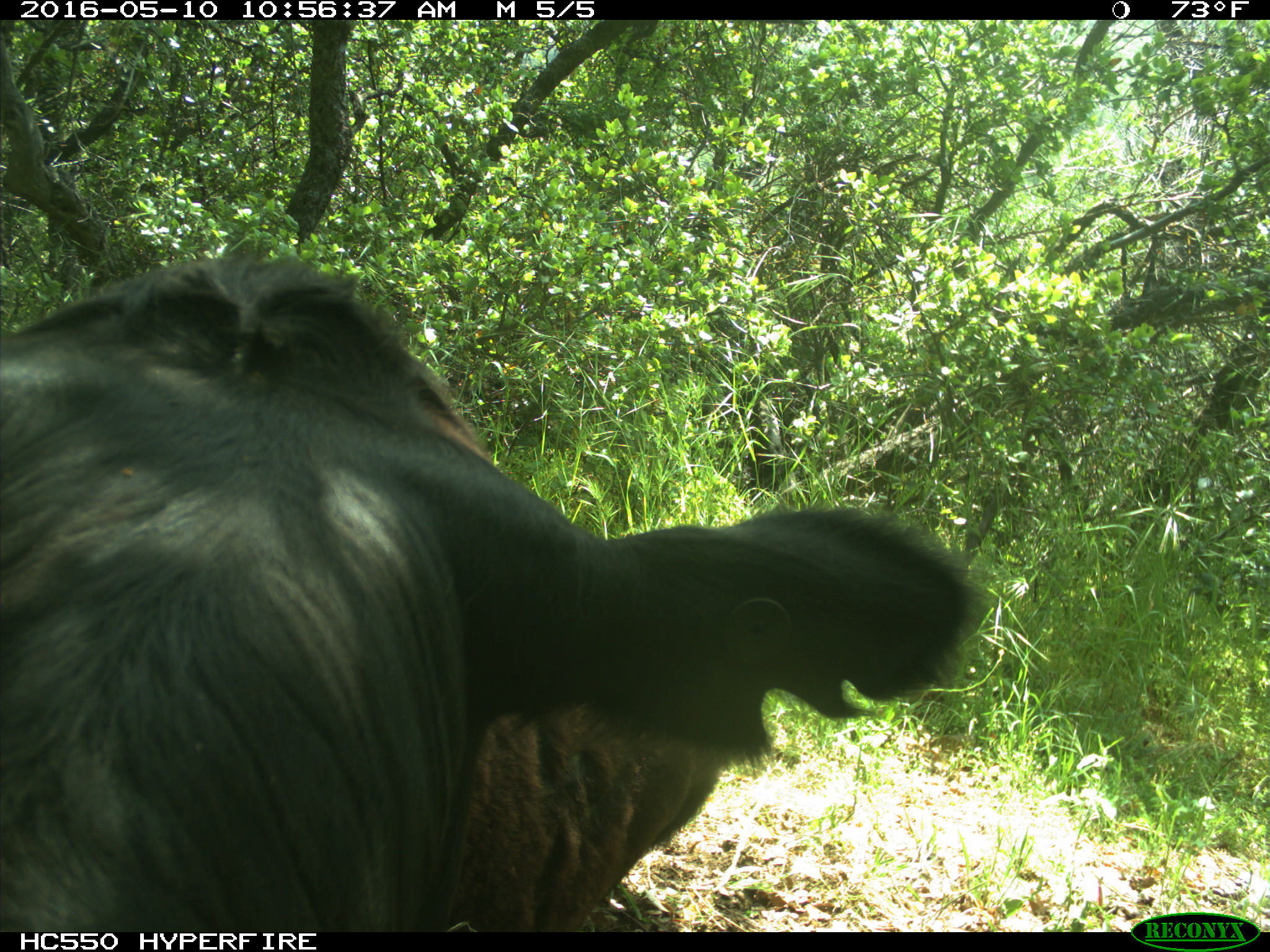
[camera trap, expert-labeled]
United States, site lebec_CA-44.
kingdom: Animalia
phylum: Chordata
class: Mammalia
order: Artiodactyla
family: Bovidae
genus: Bos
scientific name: Bos taurus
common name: domestic cow